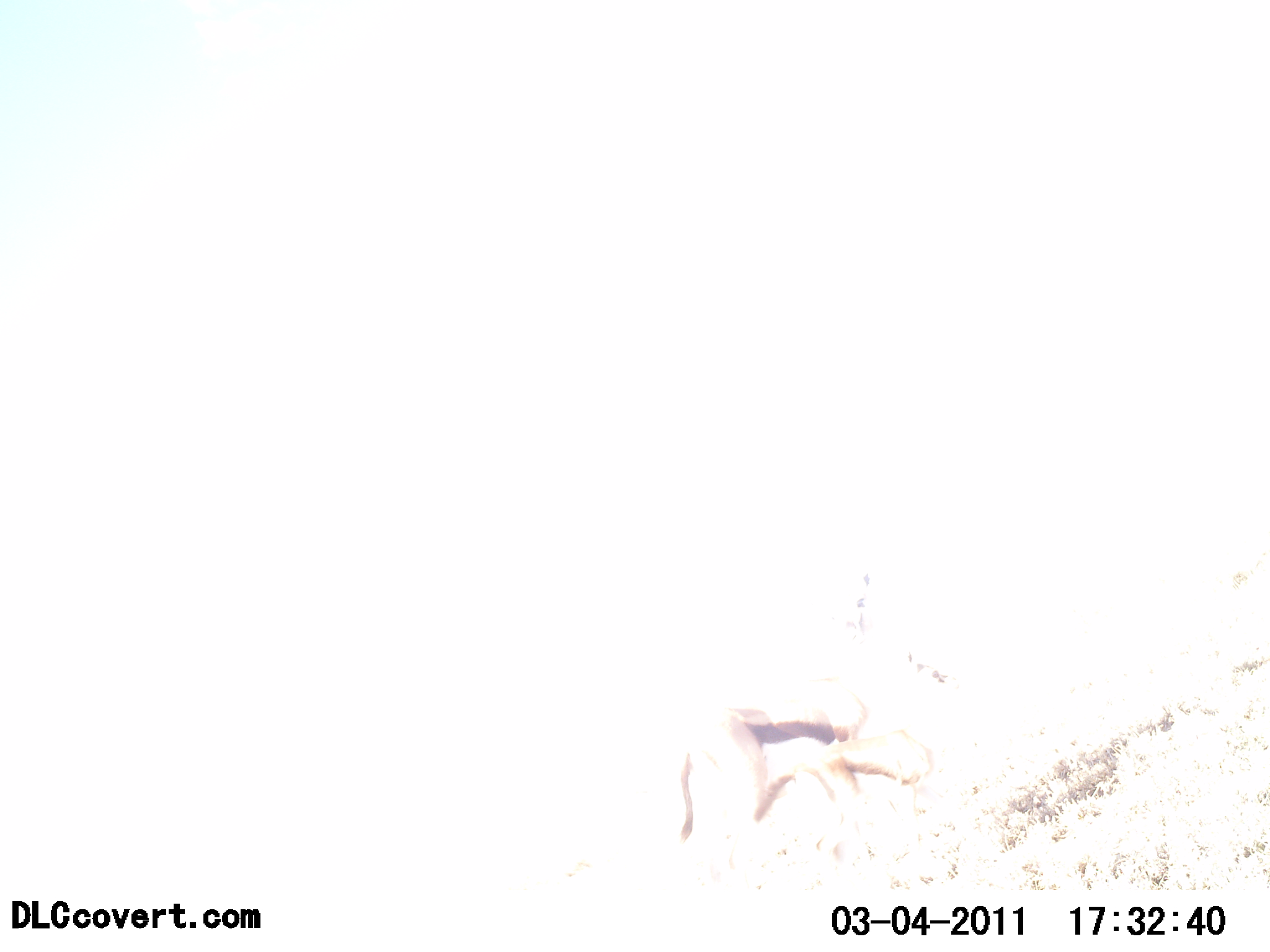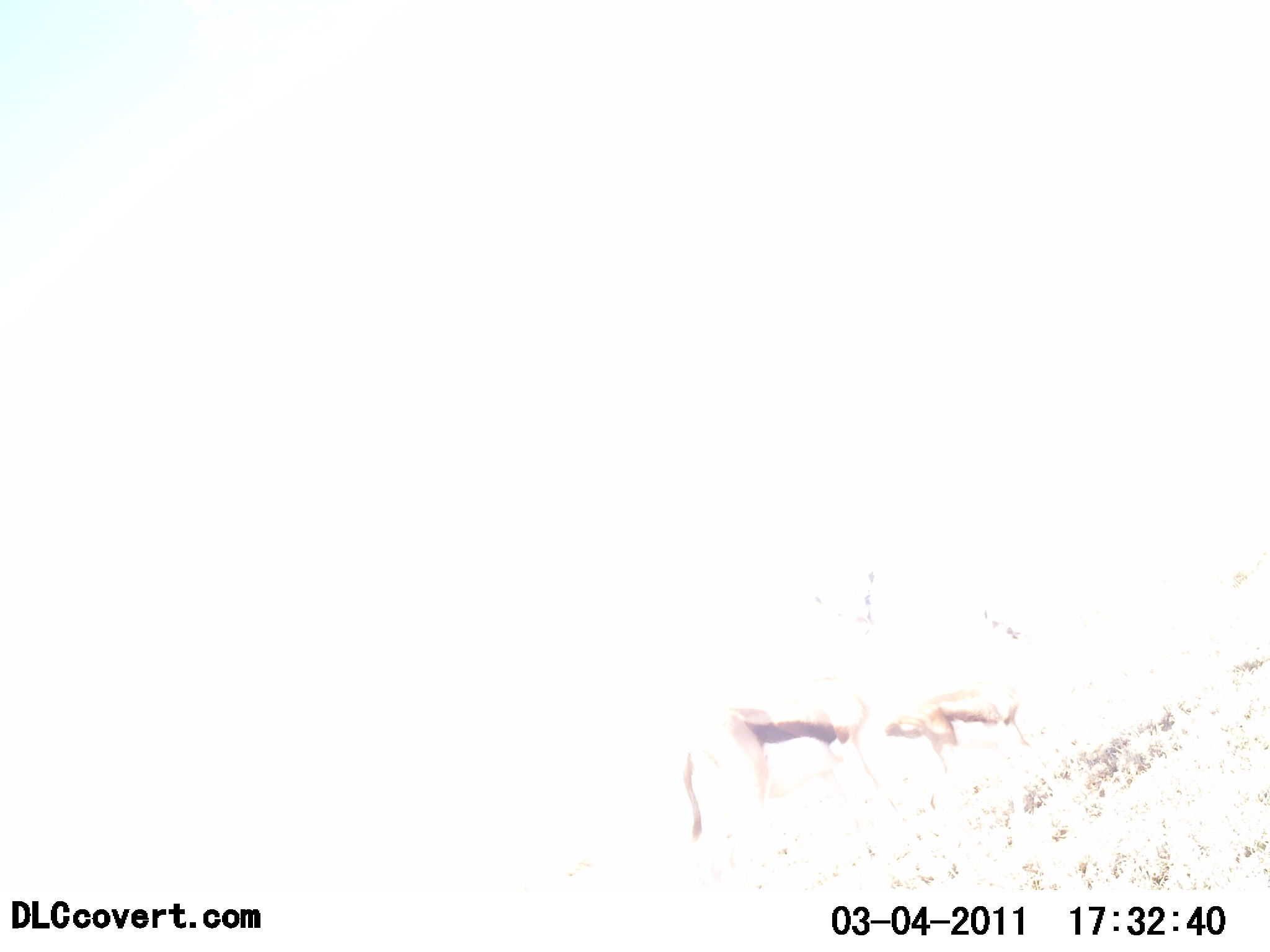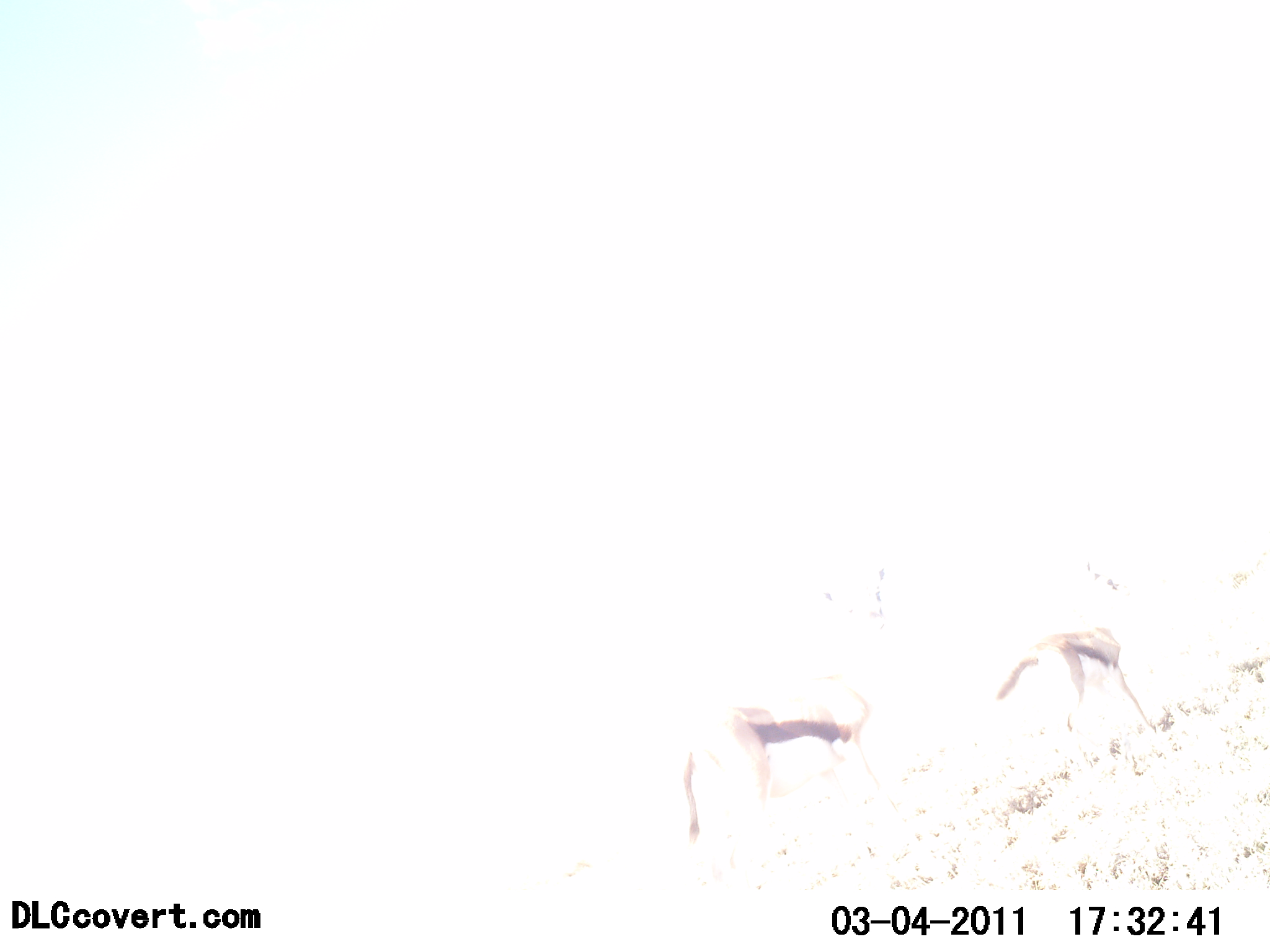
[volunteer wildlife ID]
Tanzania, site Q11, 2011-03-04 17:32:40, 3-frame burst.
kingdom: Animalia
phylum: Chordata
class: Mammalia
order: Artiodactyla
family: Bovidae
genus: Eudorcas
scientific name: Eudorcas thomsonii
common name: thomson's gazelle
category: gazellethomsons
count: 2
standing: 50%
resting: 0%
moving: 83%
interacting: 8%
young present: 8%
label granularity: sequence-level